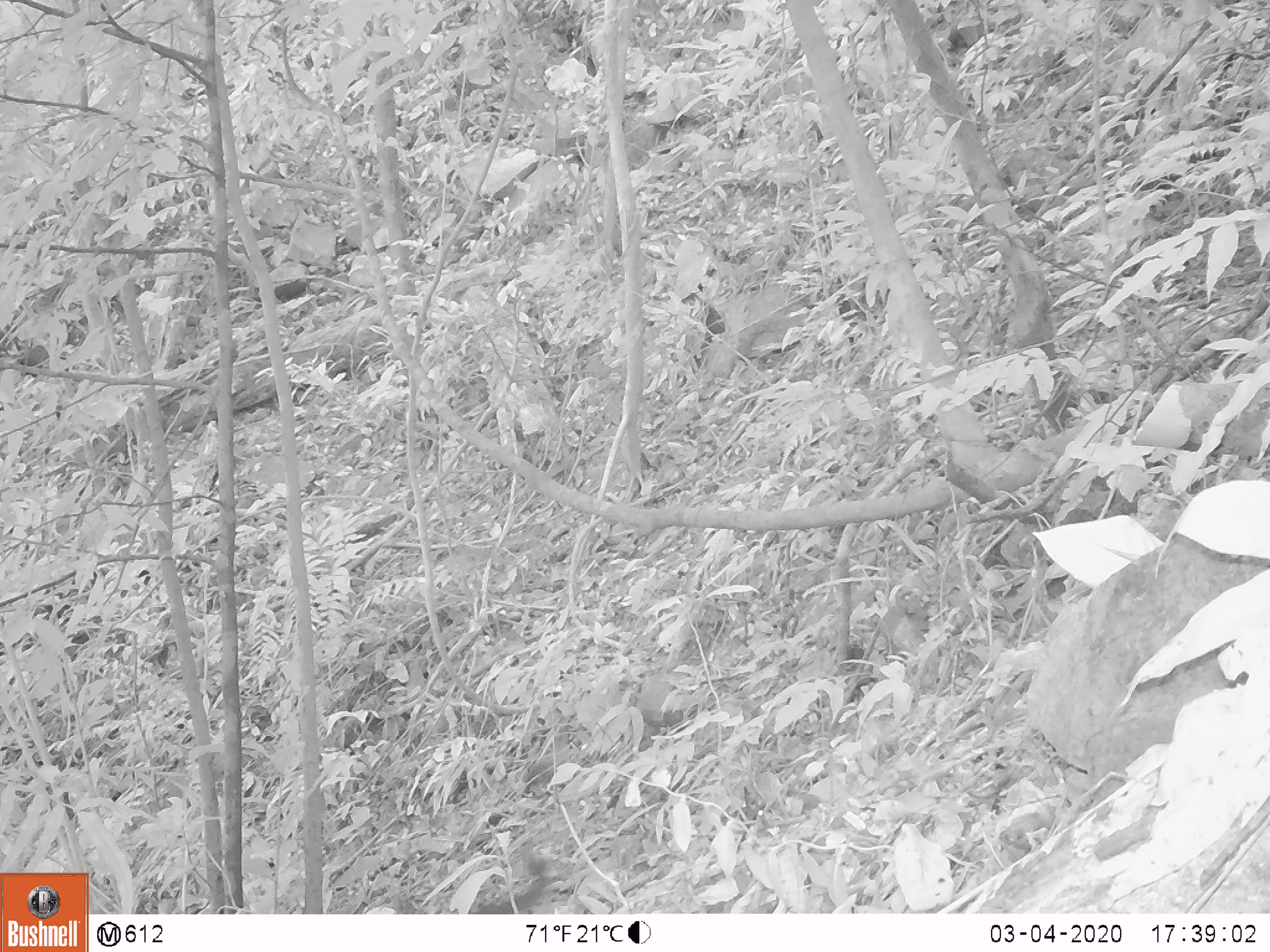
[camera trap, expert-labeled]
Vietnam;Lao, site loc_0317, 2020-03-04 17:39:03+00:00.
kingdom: Animalia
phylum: Chordata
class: Mammalia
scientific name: Mammalia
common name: mammal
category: unidentified small mammal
Unidentified small mammal (mammal) (Mammalia). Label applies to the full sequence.